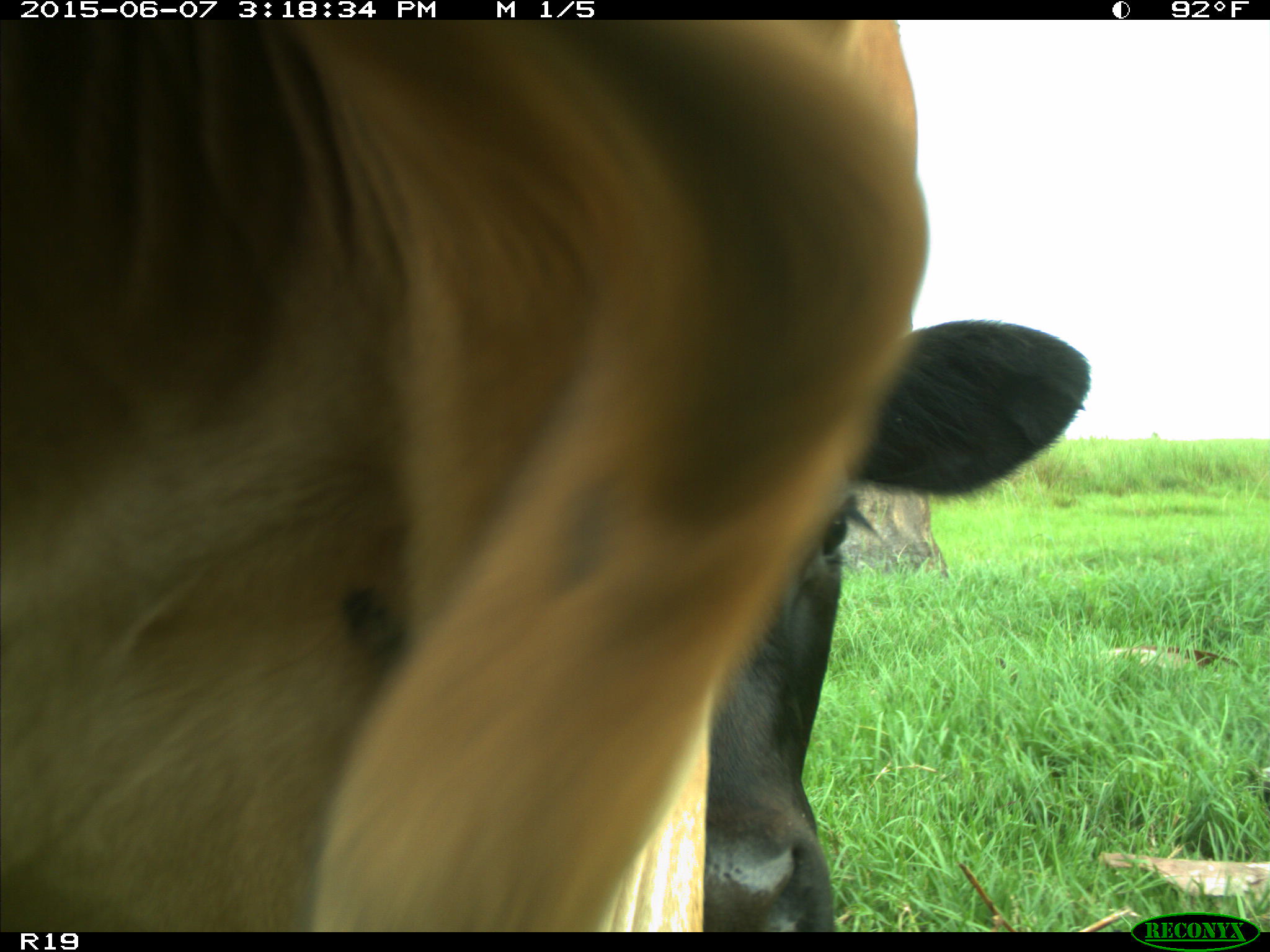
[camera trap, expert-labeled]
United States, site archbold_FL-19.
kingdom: Animalia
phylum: Chordata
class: Mammalia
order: Artiodactyla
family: Bovidae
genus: Bos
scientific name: Bos taurus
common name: domestic cow